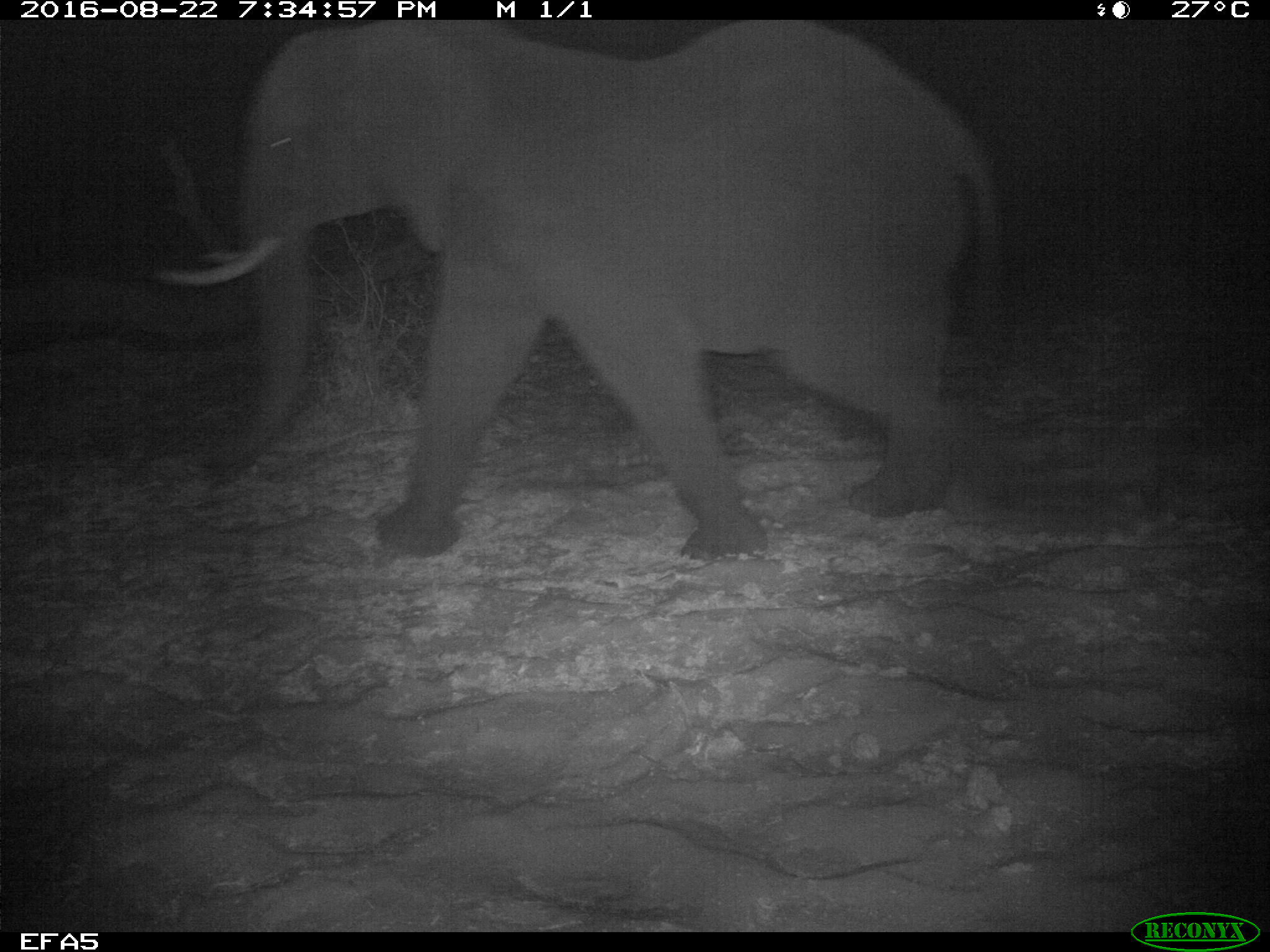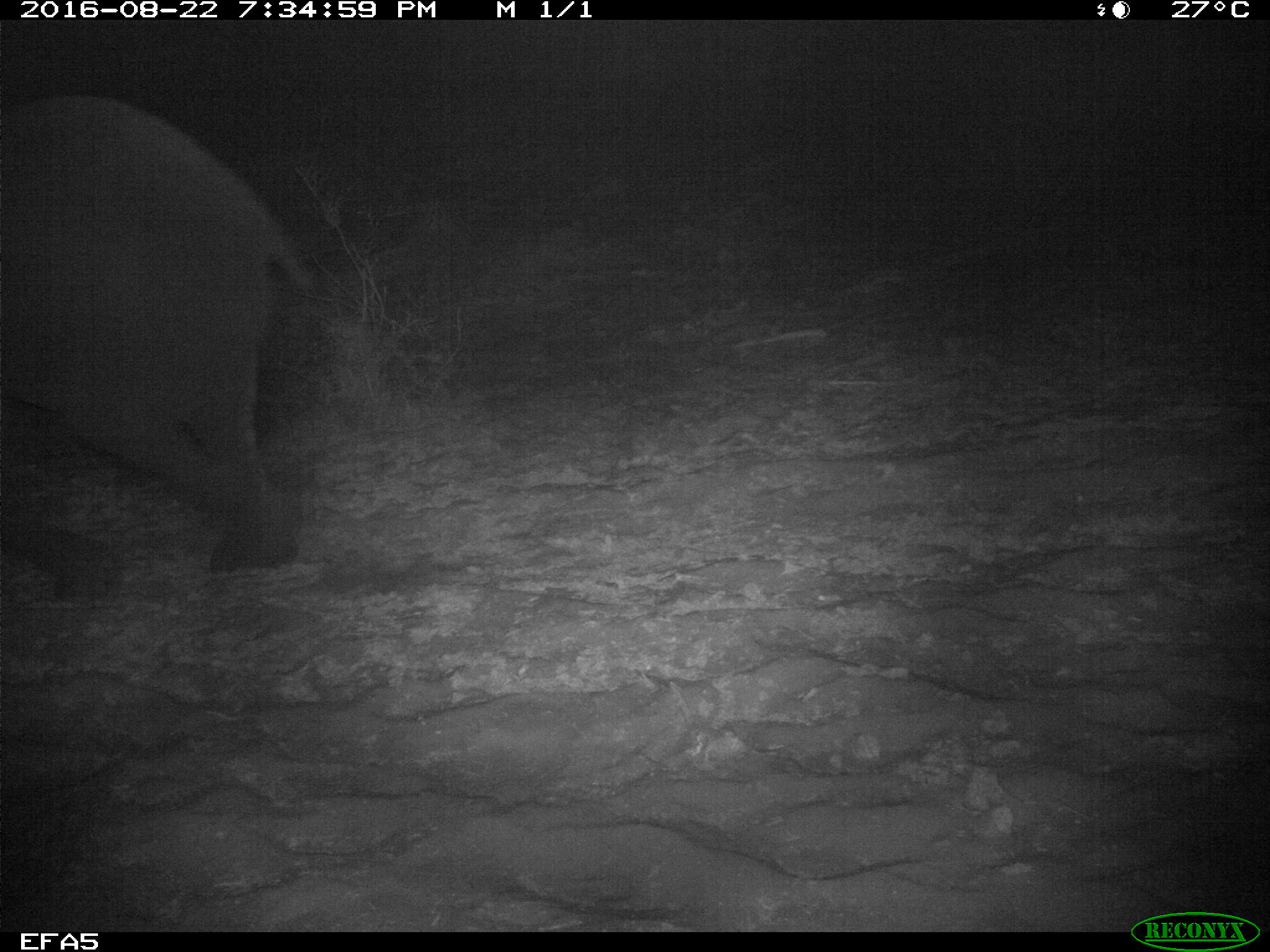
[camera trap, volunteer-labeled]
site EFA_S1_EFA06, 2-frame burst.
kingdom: Animalia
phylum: Chordata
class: Mammalia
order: Proboscidea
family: Elephantidae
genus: Loxodonta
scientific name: Loxodonta africana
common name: african bush elephant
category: elephant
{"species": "elephant (african bush elephant) (Loxodonta africana)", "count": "1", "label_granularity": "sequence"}